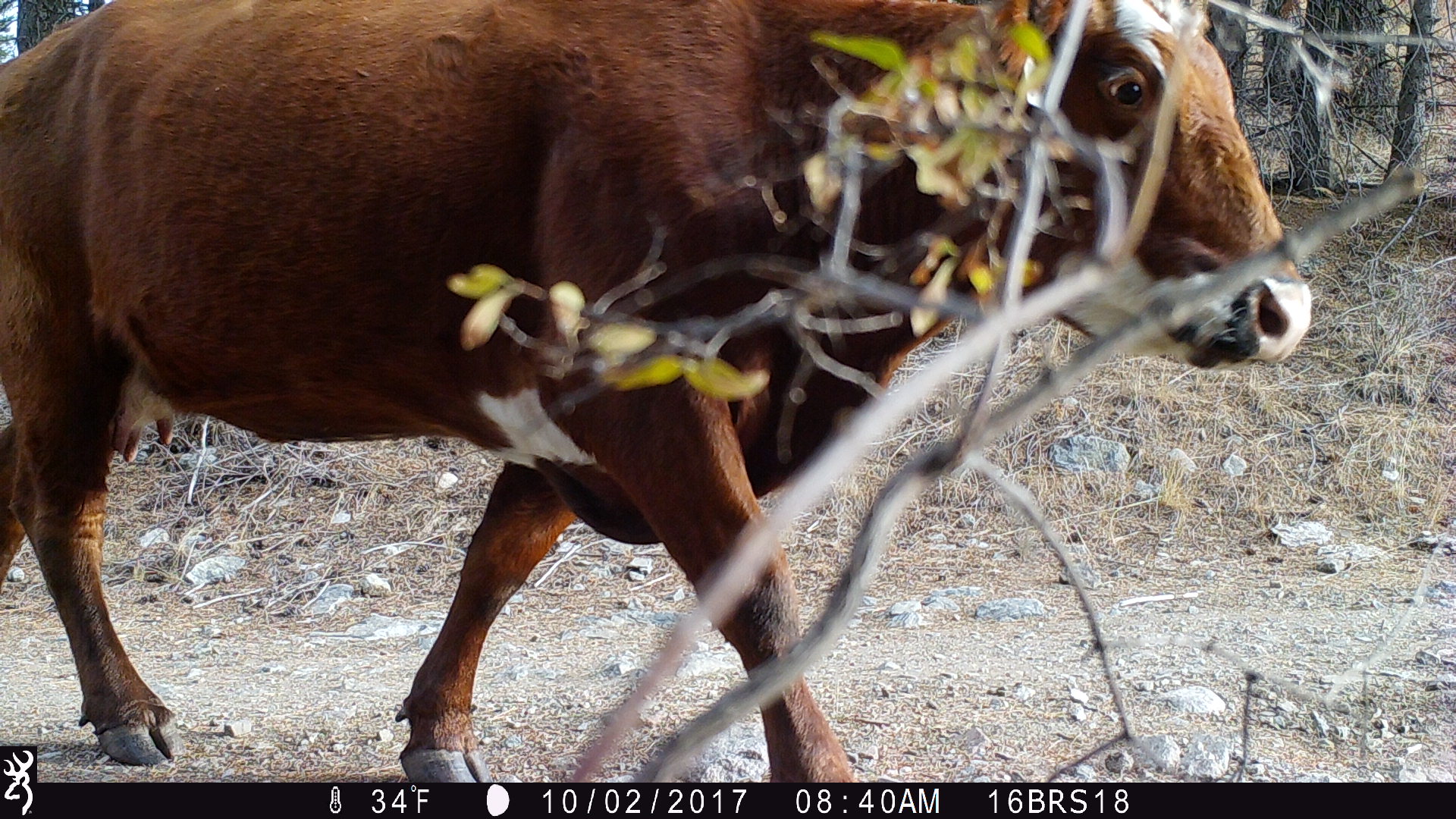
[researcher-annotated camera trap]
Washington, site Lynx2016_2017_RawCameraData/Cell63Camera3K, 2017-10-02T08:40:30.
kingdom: Animalia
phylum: Chordata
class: Mammalia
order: Artiodactyla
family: Bovidae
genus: Bos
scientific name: Bos taurus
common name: domestic cattle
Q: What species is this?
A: Domestic cattle (Bos taurus).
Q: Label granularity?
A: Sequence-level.